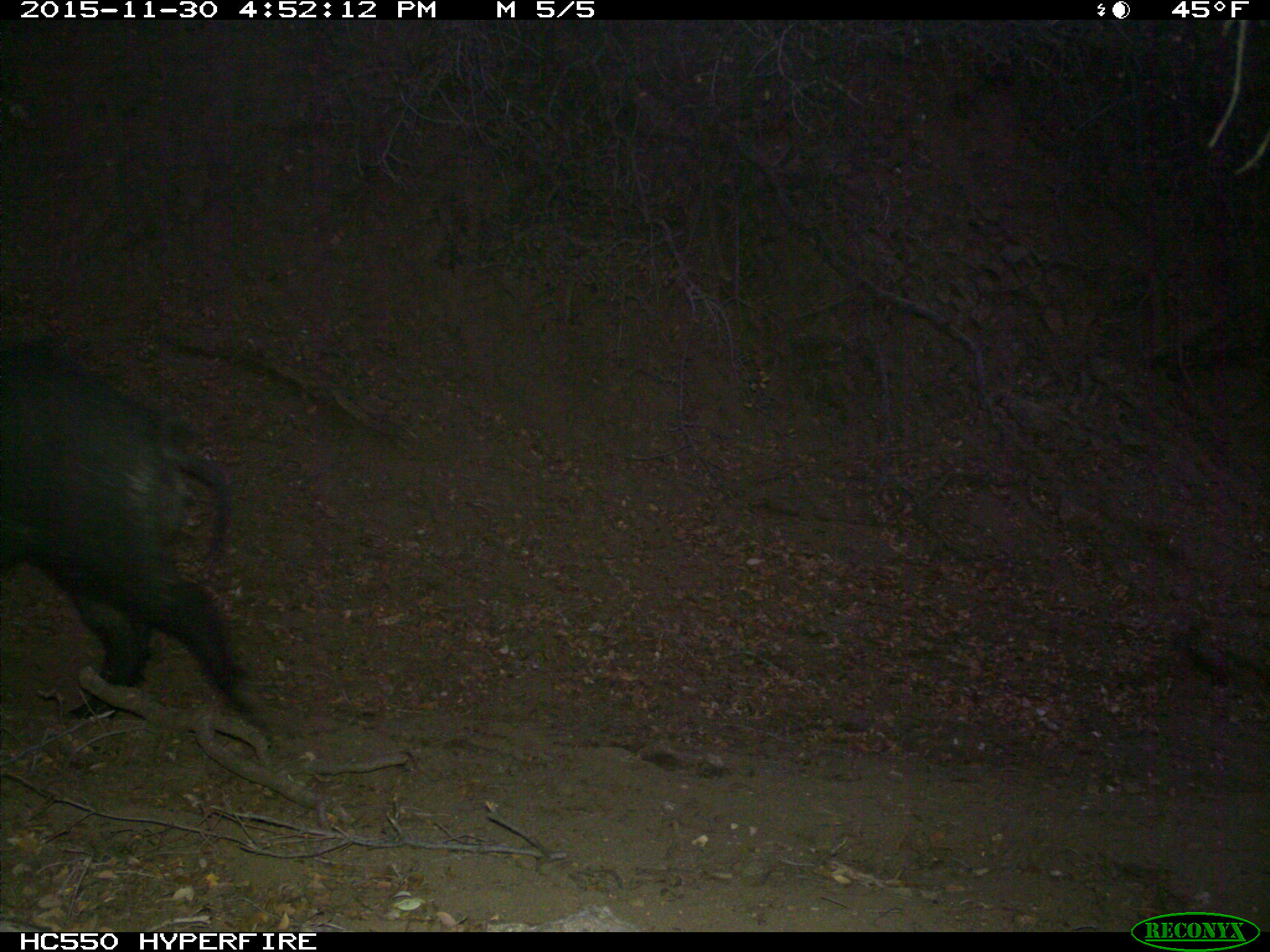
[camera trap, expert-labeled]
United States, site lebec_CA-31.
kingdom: Animalia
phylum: Chordata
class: Mammalia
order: Artiodactyla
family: Suidae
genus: Sus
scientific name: Sus scrofa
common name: wild boar